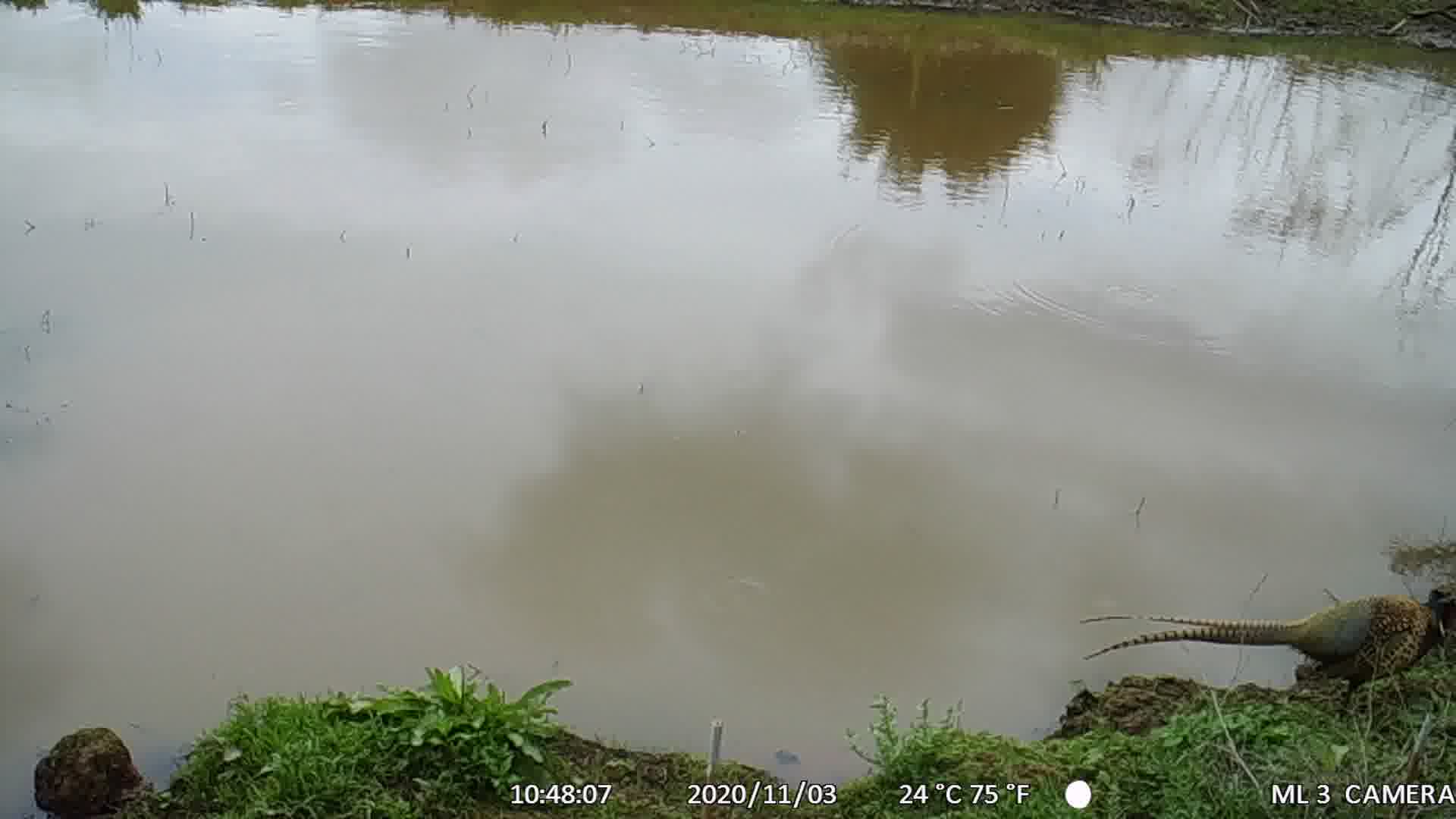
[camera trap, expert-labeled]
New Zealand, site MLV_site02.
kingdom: Animalia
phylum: Chordata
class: Aves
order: Galliformes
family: Phasianidae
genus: Phasianus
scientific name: Phasianus colchicus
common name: common pheasant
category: pheasant